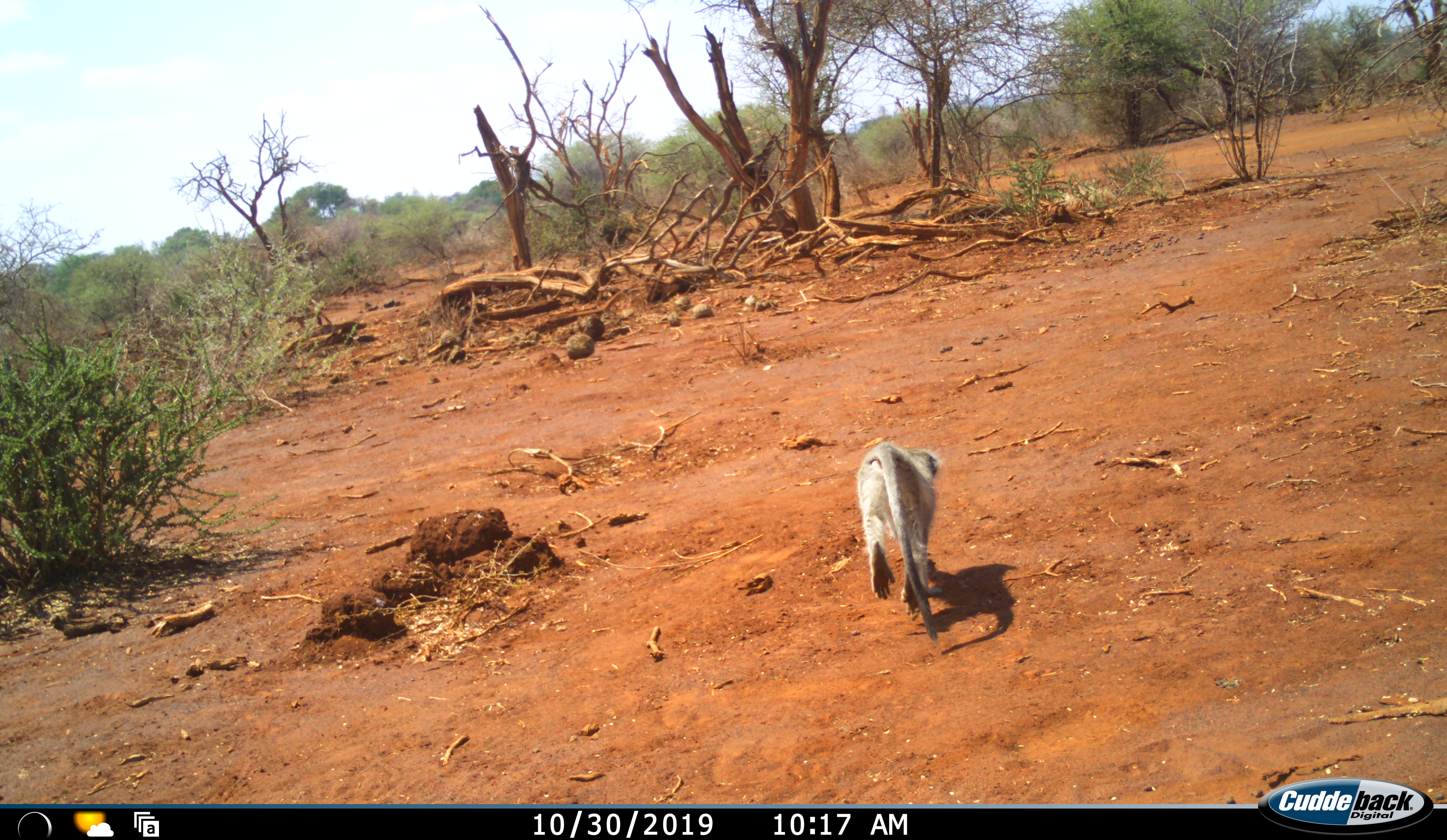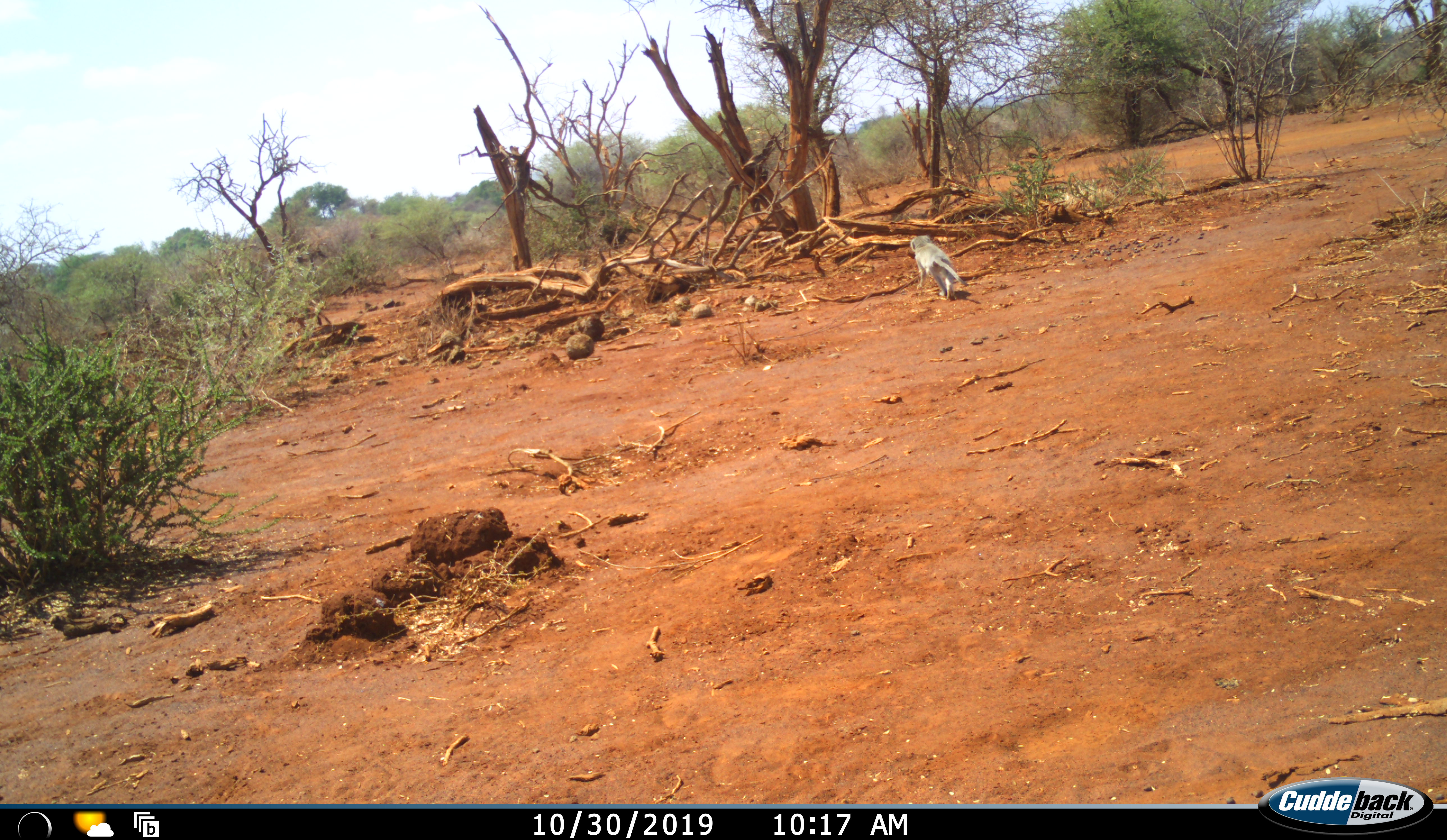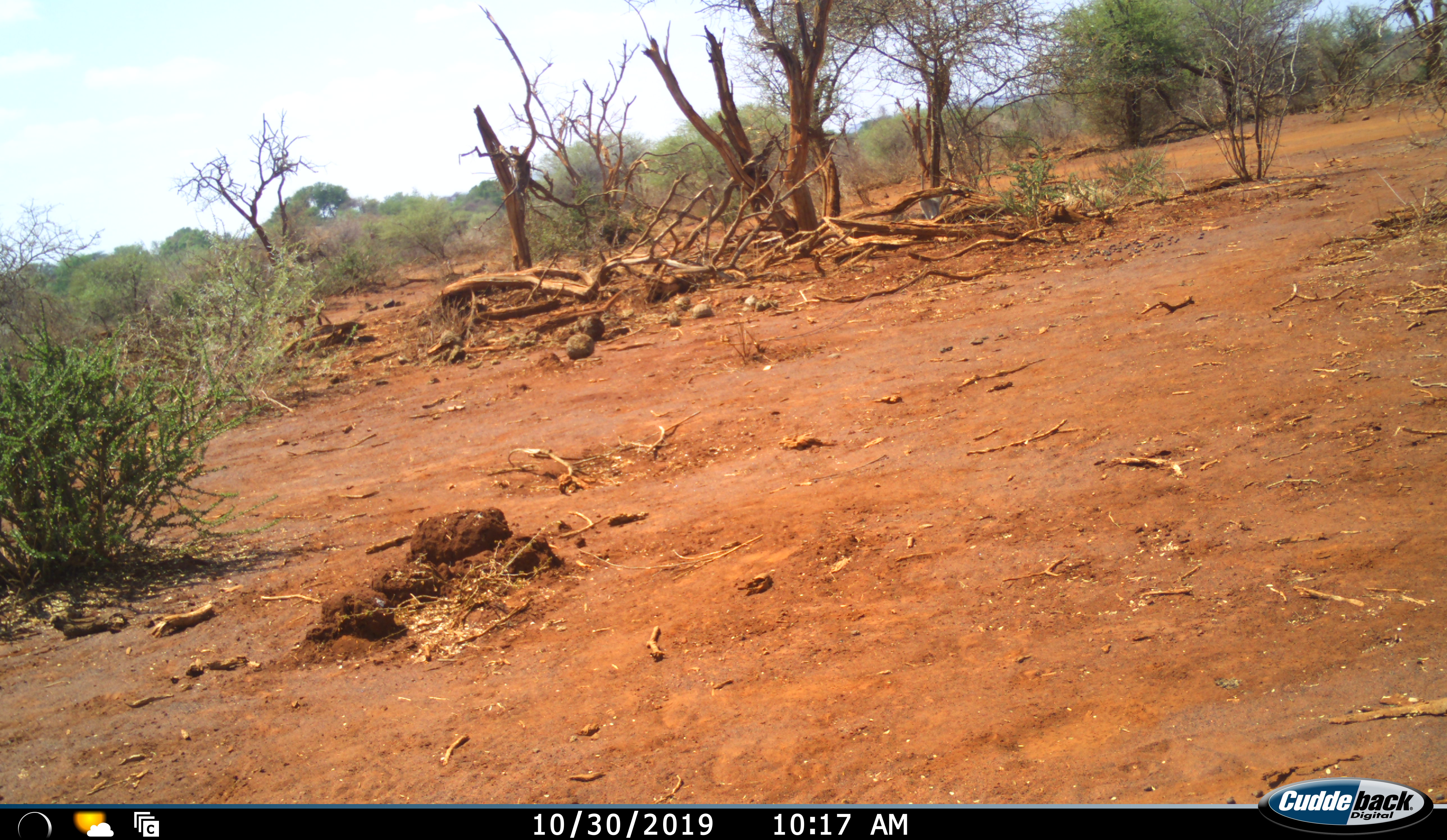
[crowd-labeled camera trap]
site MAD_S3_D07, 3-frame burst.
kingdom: Animalia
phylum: Chordata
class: Mammalia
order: Primates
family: Cercopithecidae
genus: Chlorocebus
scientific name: Chlorocebus pygerythrus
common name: vervet monkey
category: monkeyvervet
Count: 1.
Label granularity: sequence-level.